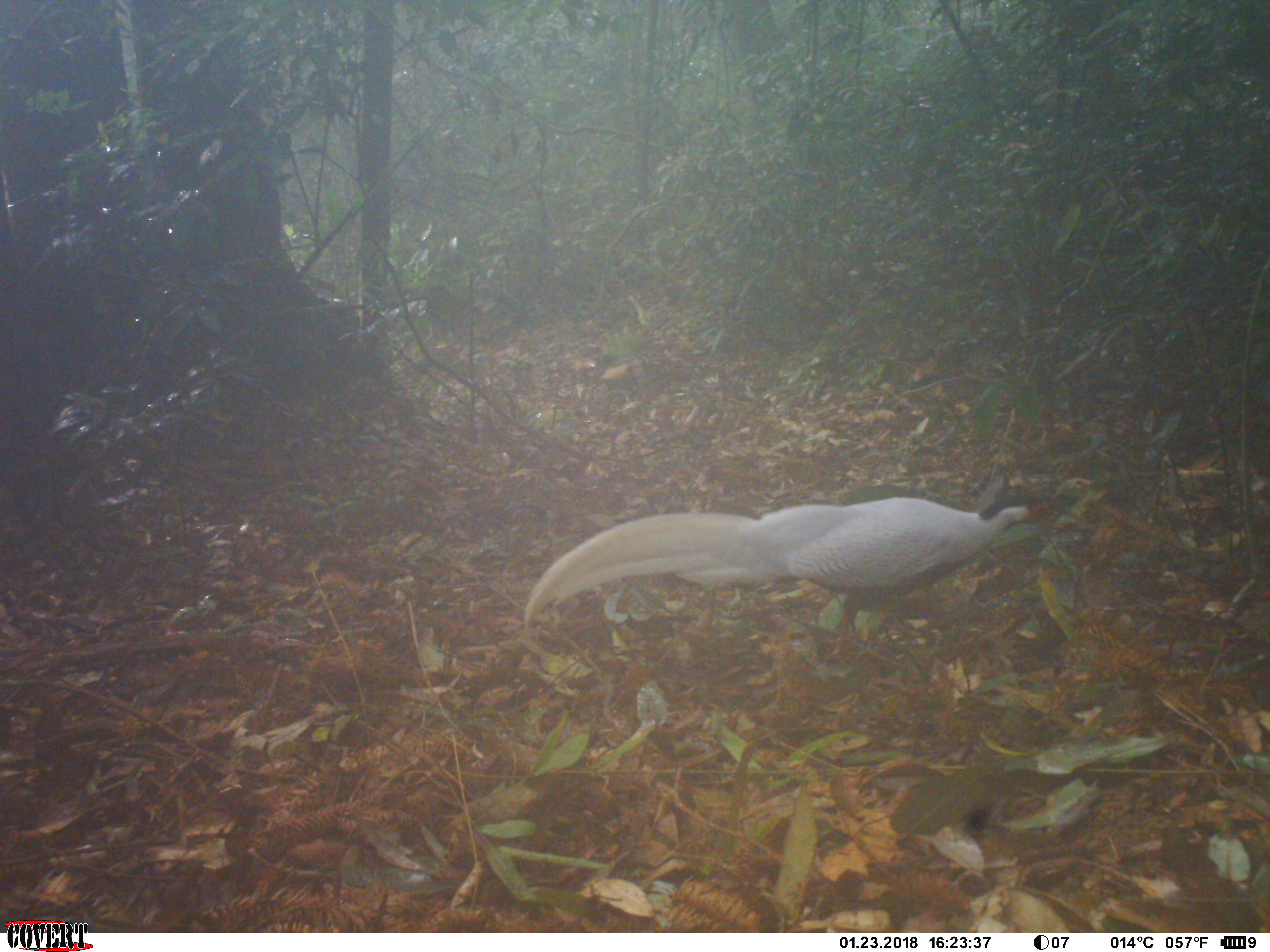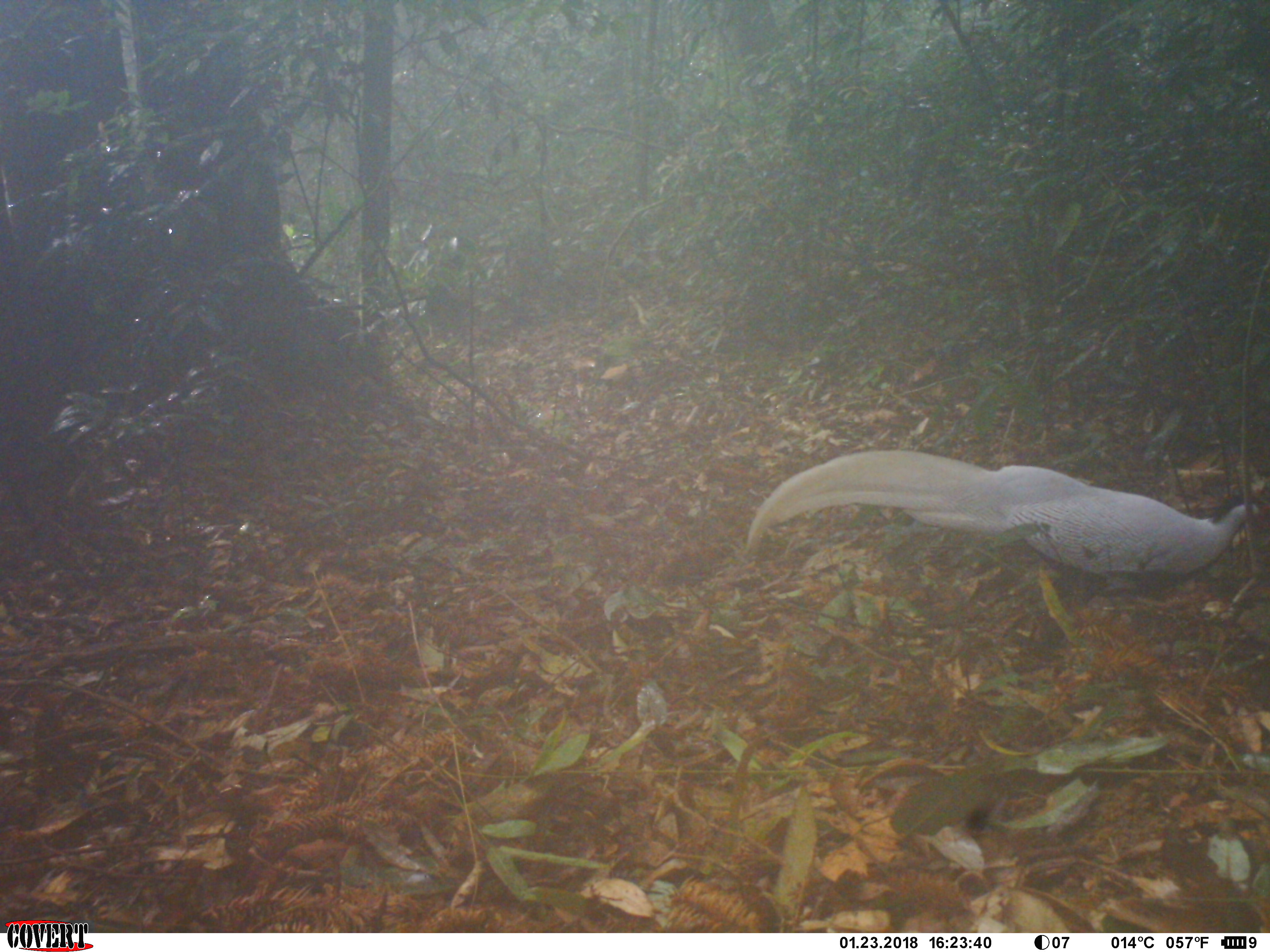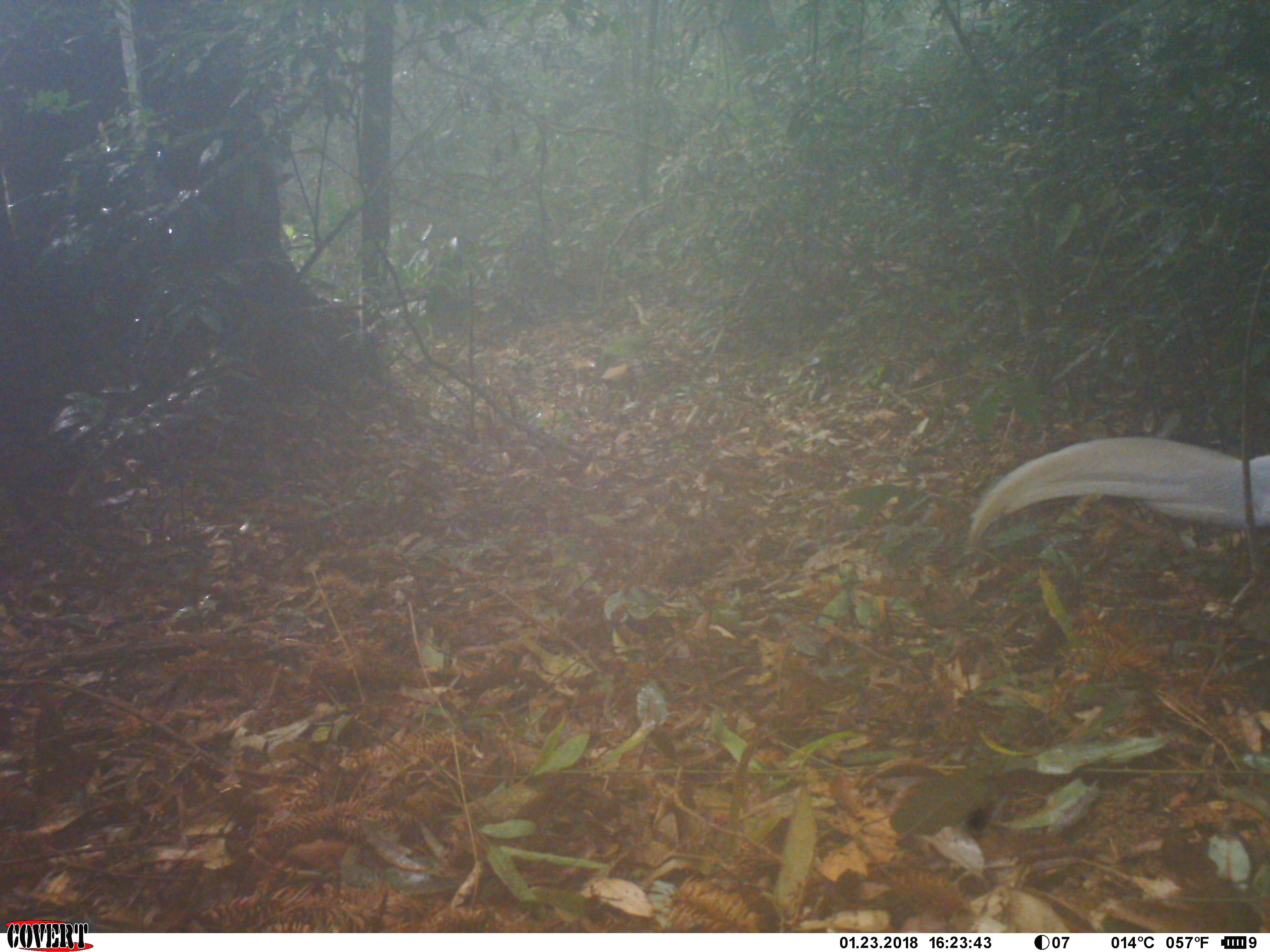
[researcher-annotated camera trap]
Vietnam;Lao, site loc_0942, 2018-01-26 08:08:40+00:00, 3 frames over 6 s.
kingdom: Animalia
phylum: Chordata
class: Aves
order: Galliformes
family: Phasianidae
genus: Lophura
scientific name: Lophura nycthemera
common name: silver pheasant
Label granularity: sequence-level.